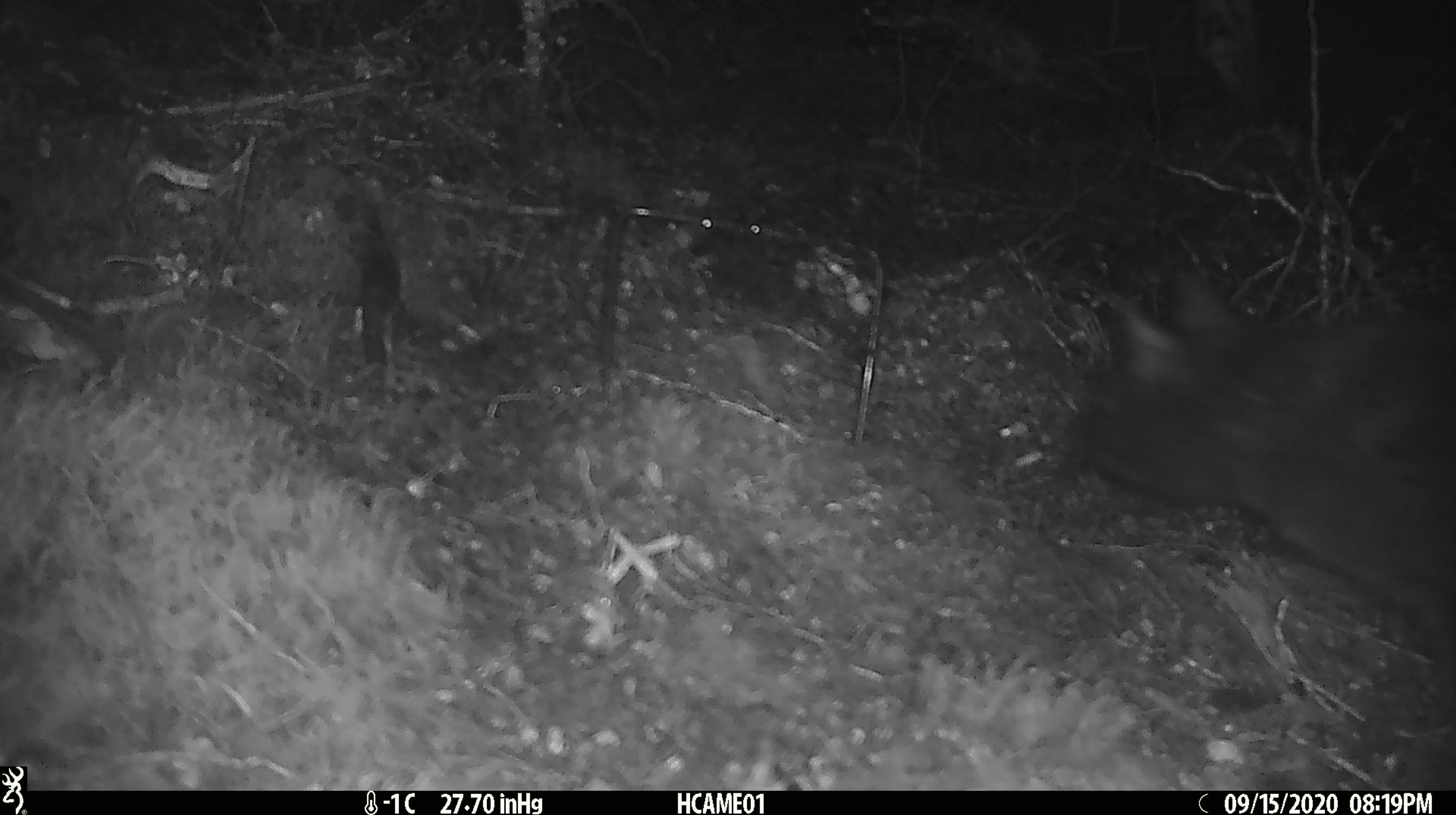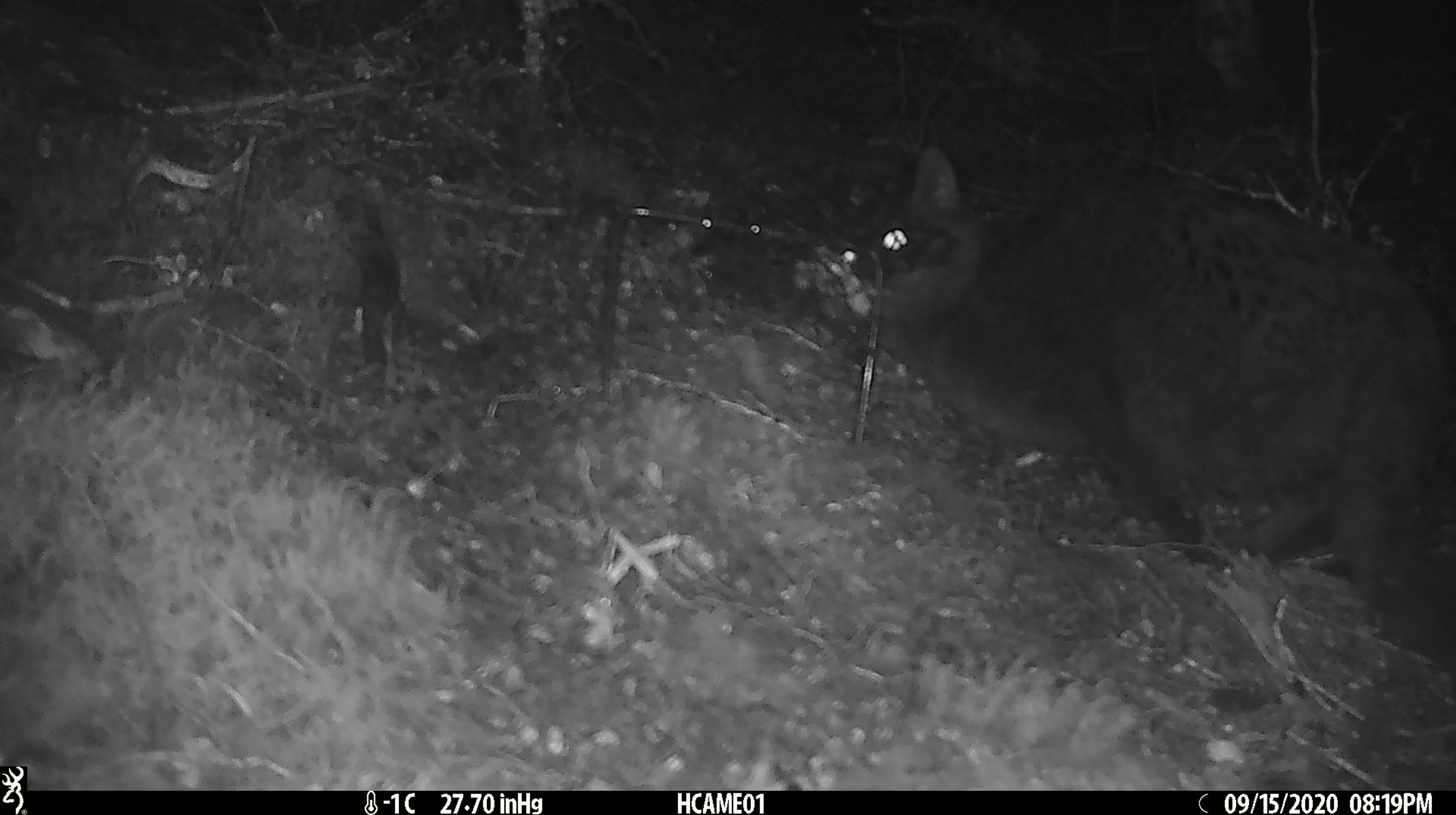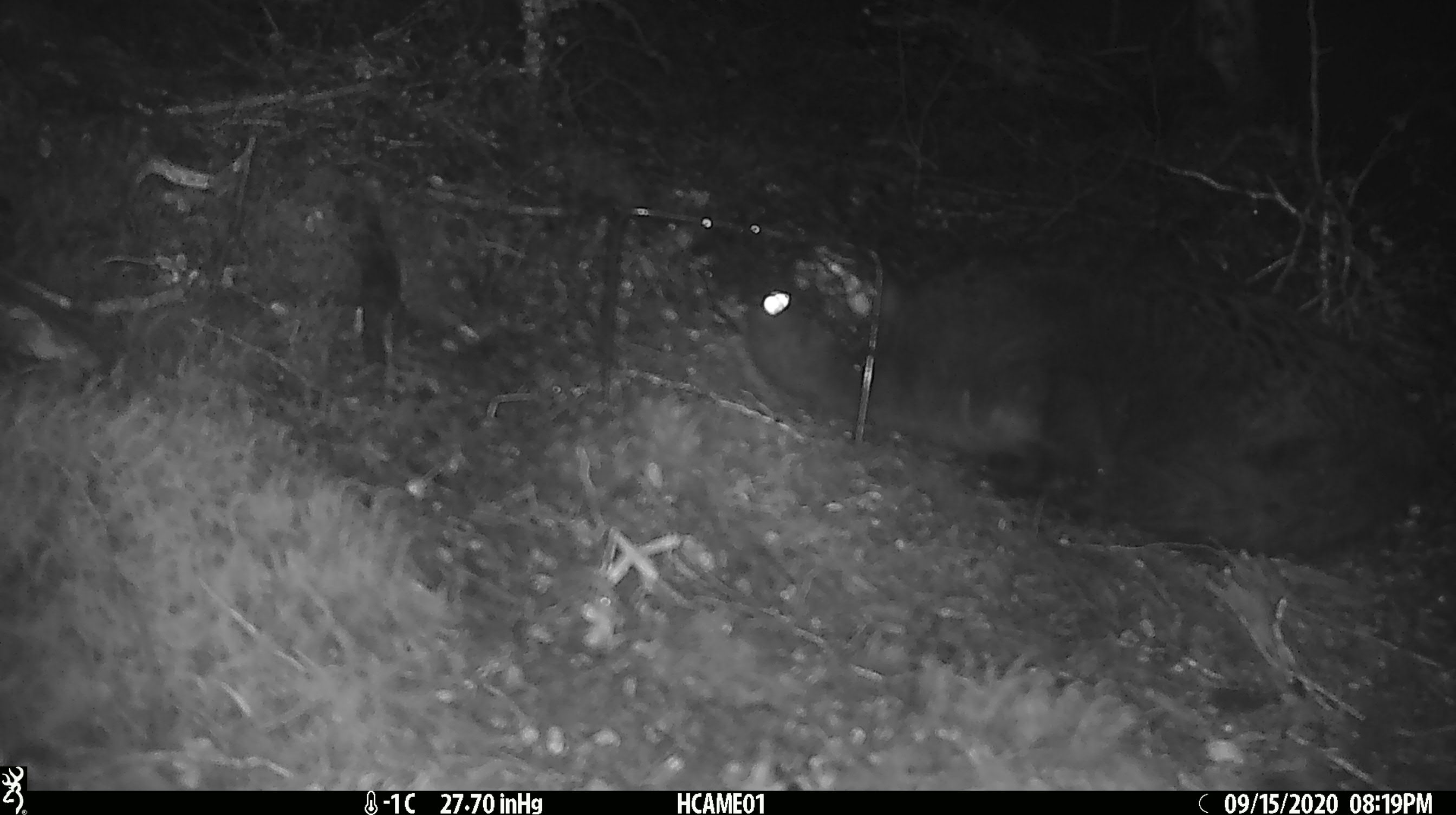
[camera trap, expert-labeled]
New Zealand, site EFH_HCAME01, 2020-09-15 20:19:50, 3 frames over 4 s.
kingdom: Animalia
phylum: Chordata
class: Mammalia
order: Carnivora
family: Felidae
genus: Felis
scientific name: Felis catus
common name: domestic cat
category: cat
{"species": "cat (domestic cat) (Felis catus)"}